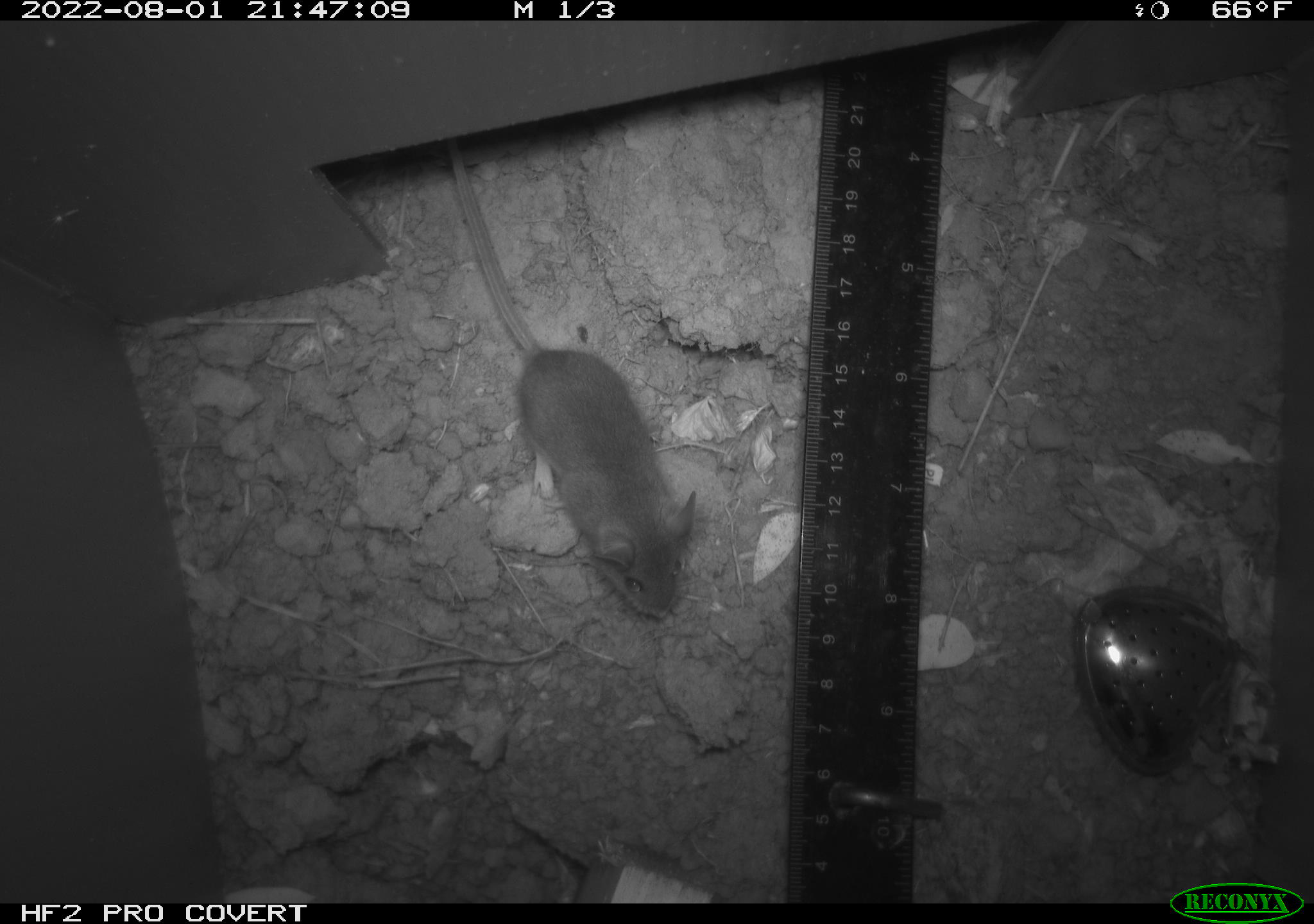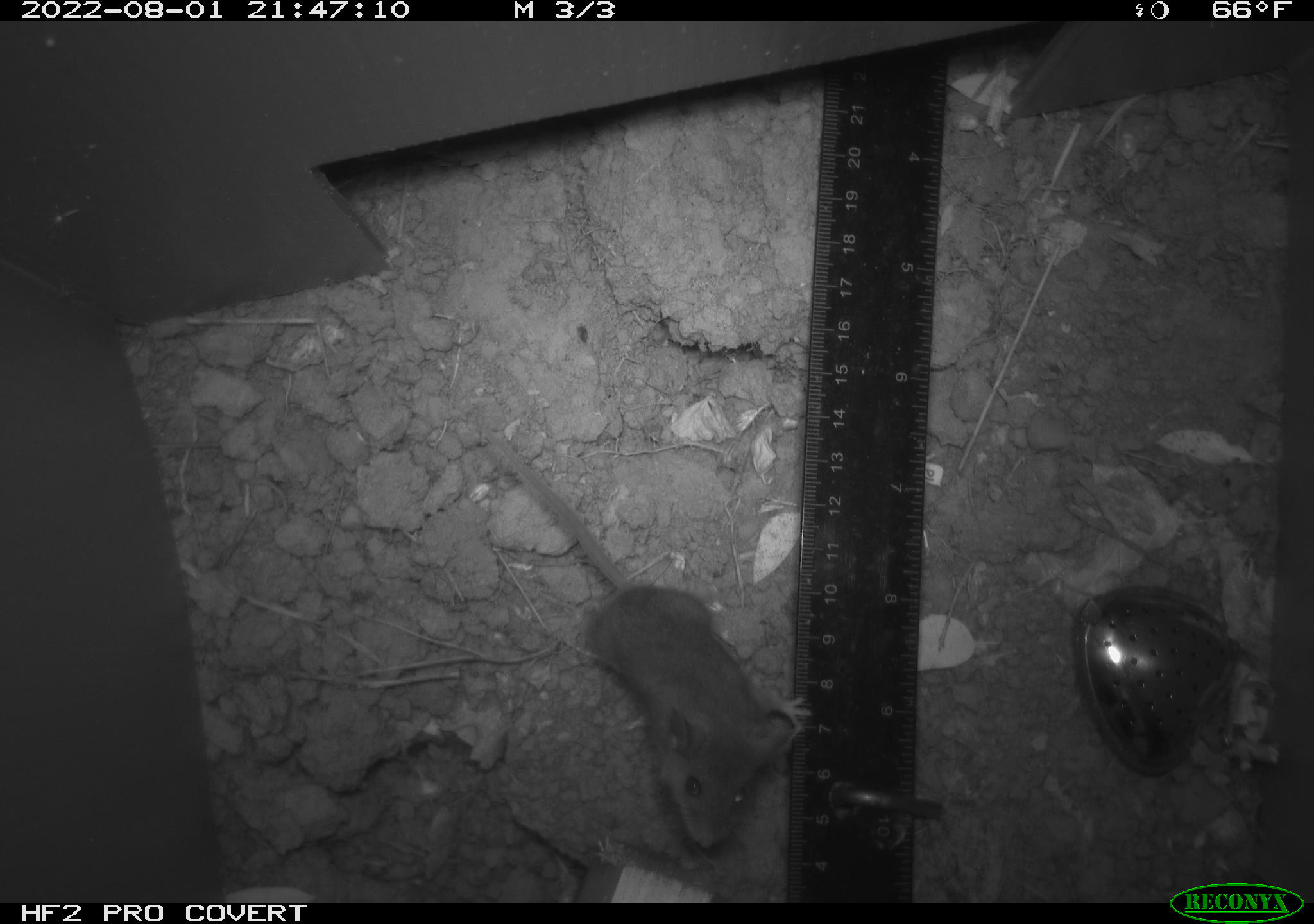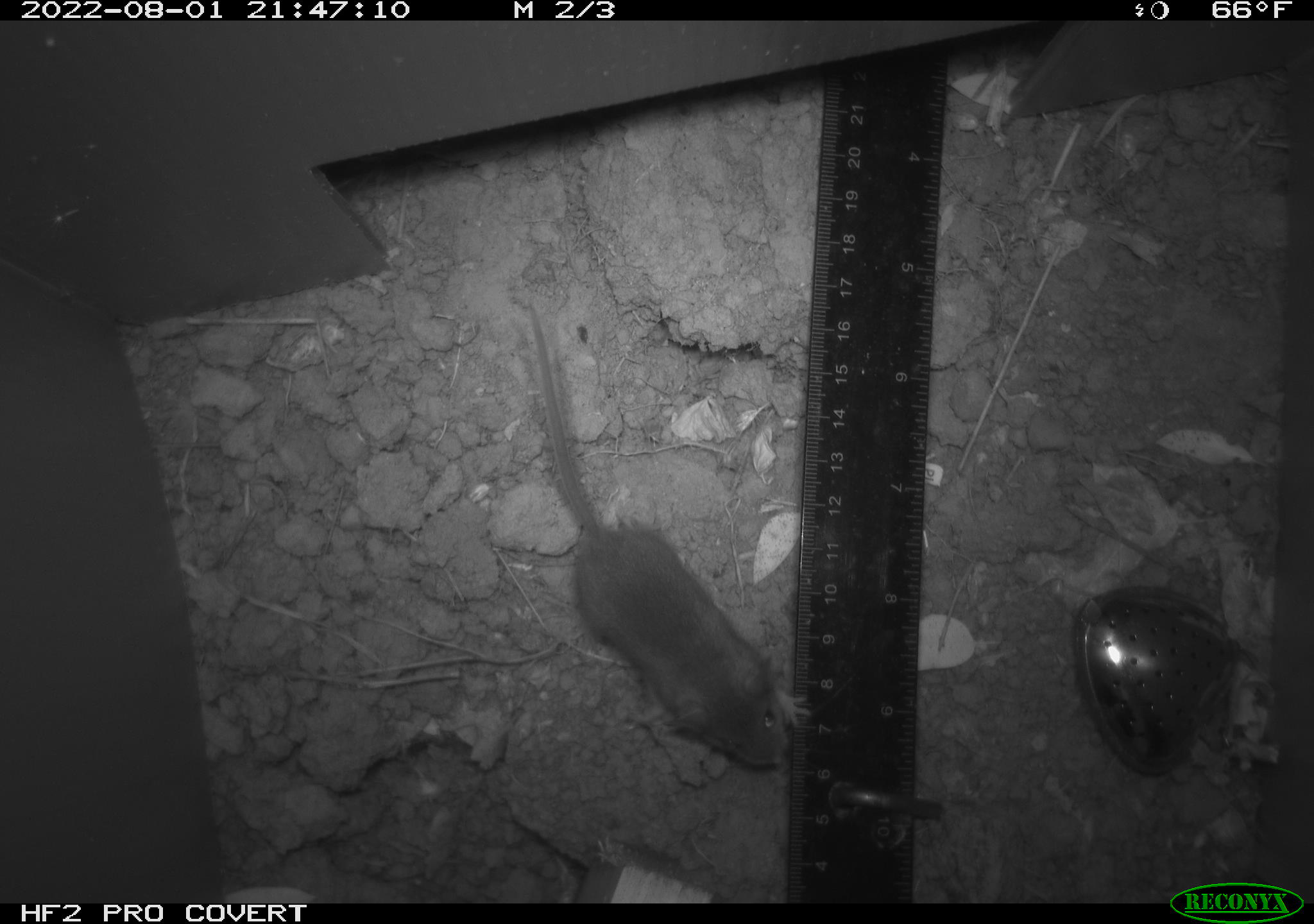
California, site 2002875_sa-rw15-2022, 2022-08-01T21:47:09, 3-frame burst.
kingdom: Animalia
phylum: Chordata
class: Mammalia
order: Rodentia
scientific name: Rodentia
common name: mouse species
Mouse species (Rodentia).